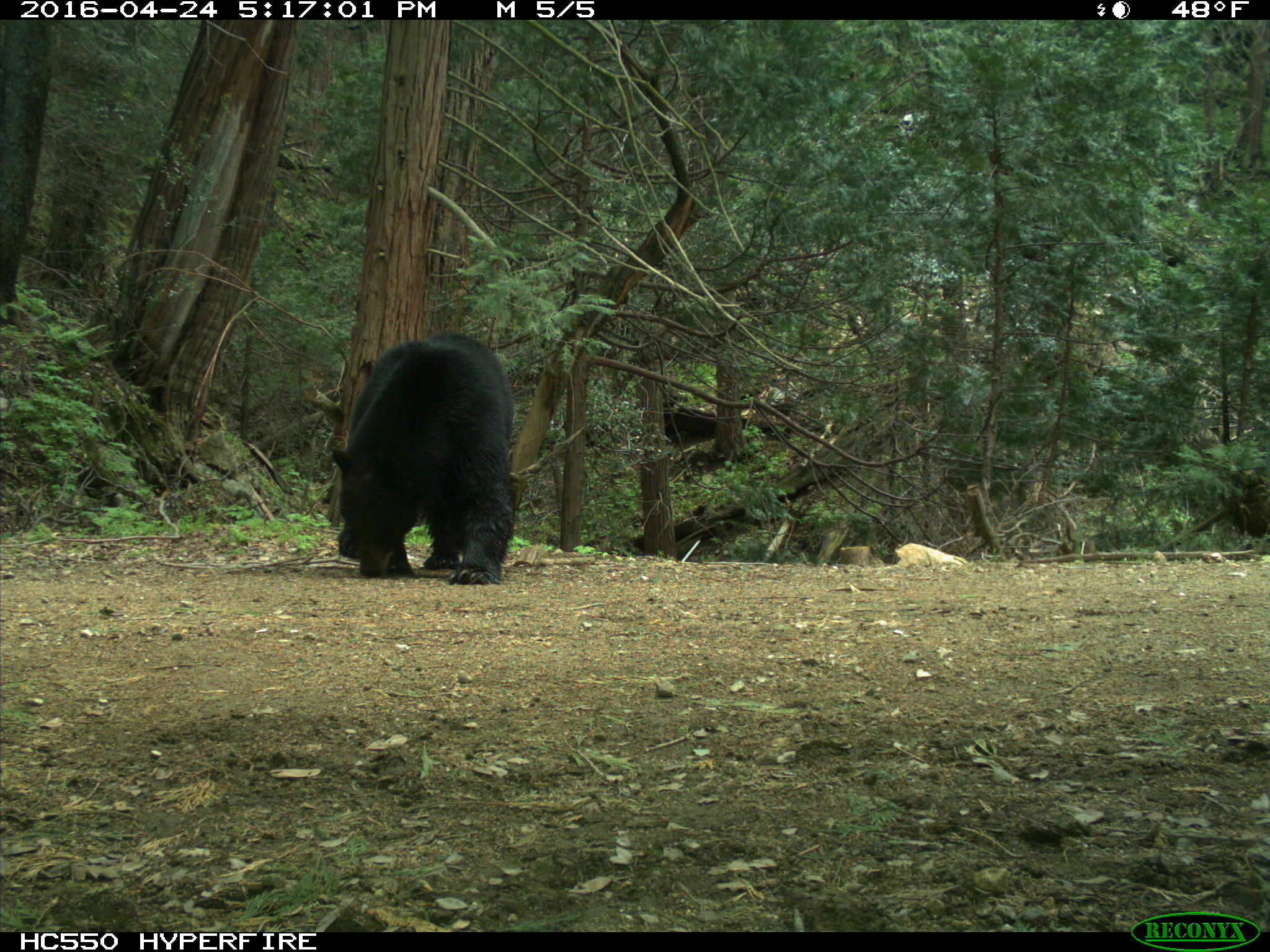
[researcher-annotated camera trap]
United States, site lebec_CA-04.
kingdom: Animalia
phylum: Chordata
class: Mammalia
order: Carnivora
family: Ursidae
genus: Ursus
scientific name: Ursus americanus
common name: american black bear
Ursus americanus (american black bear).